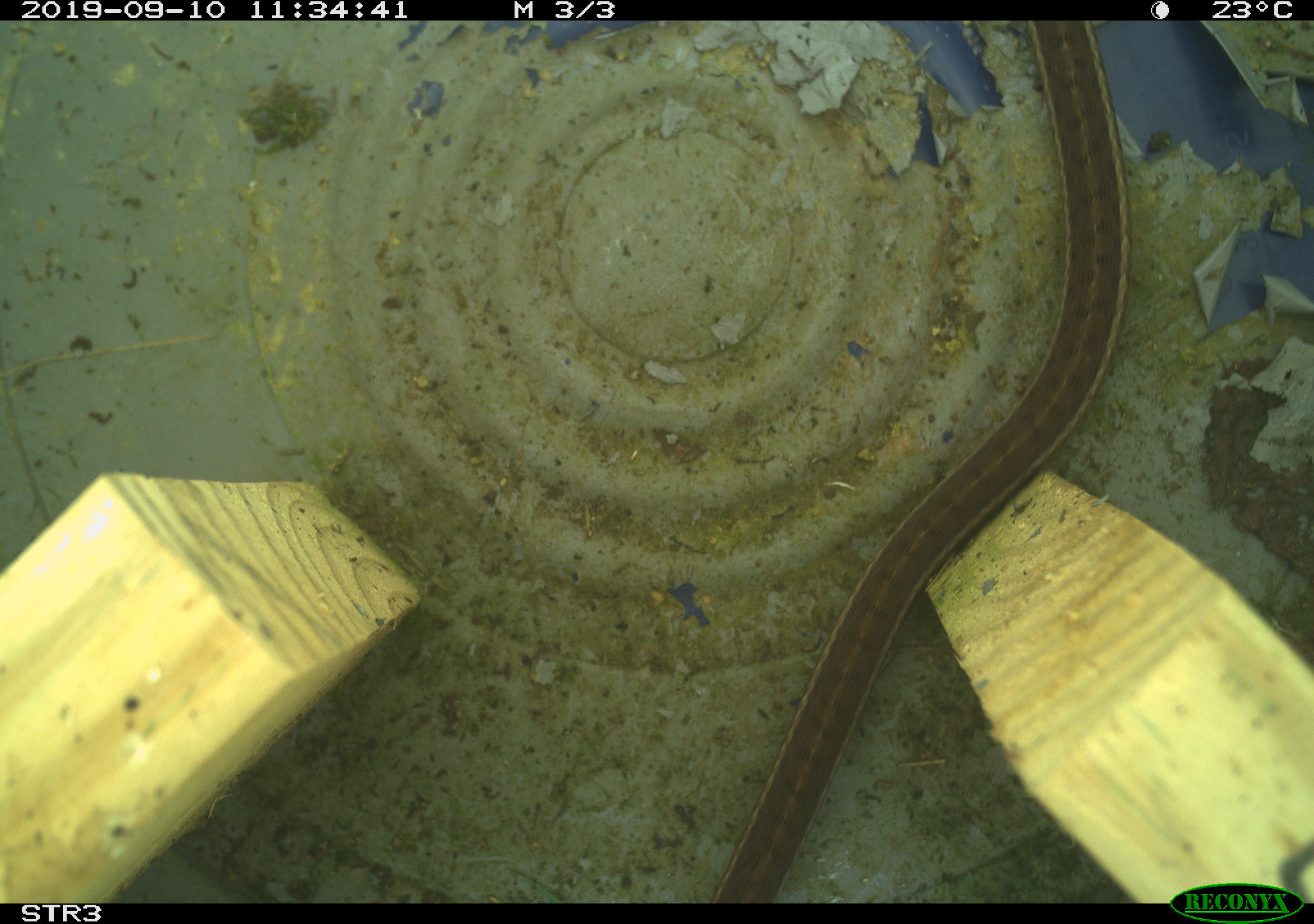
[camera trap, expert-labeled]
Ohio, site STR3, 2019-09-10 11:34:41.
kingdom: Animalia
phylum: Chordata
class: Reptilia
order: Squamata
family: Colubridae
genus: Thamnophis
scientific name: Thamnophis sirtalis sirtalis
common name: eastern gartersnake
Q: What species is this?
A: Eastern gartersnake (Thamnophis sirtalis sirtalis).